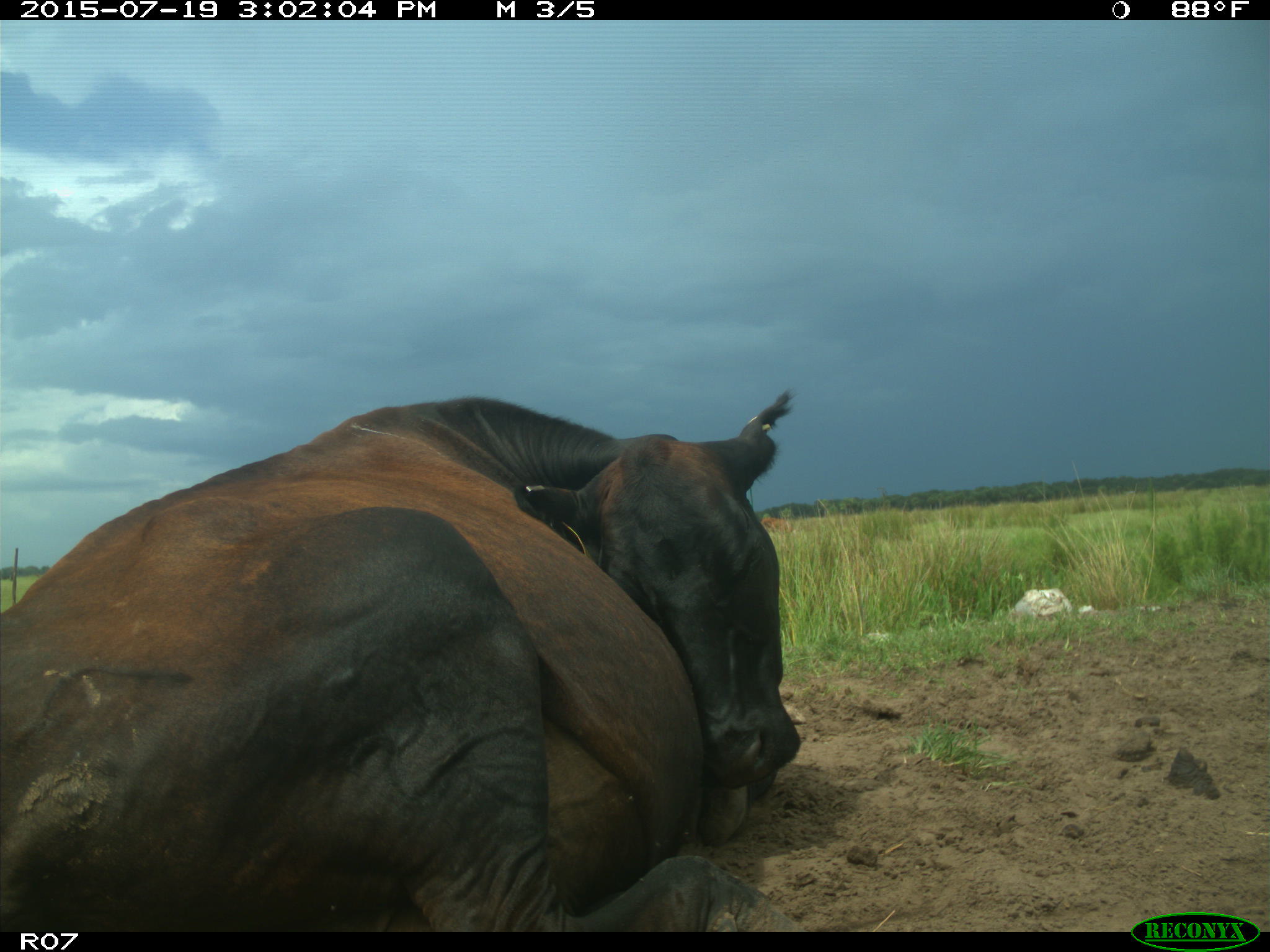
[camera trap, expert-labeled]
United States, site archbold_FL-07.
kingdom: Animalia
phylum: Chordata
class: Mammalia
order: Artiodactyla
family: Bovidae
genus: Bos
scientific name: Bos taurus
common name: domestic cow